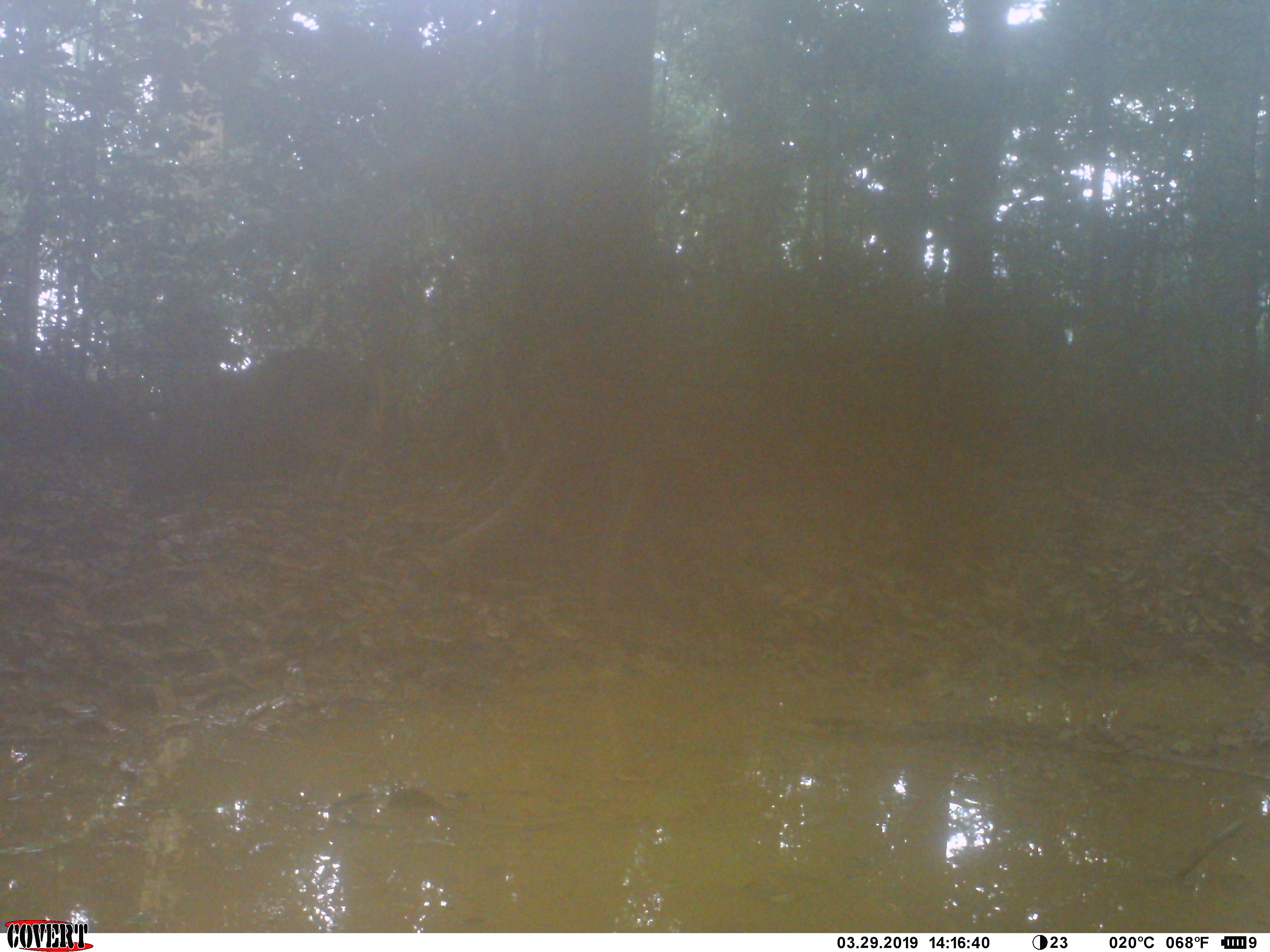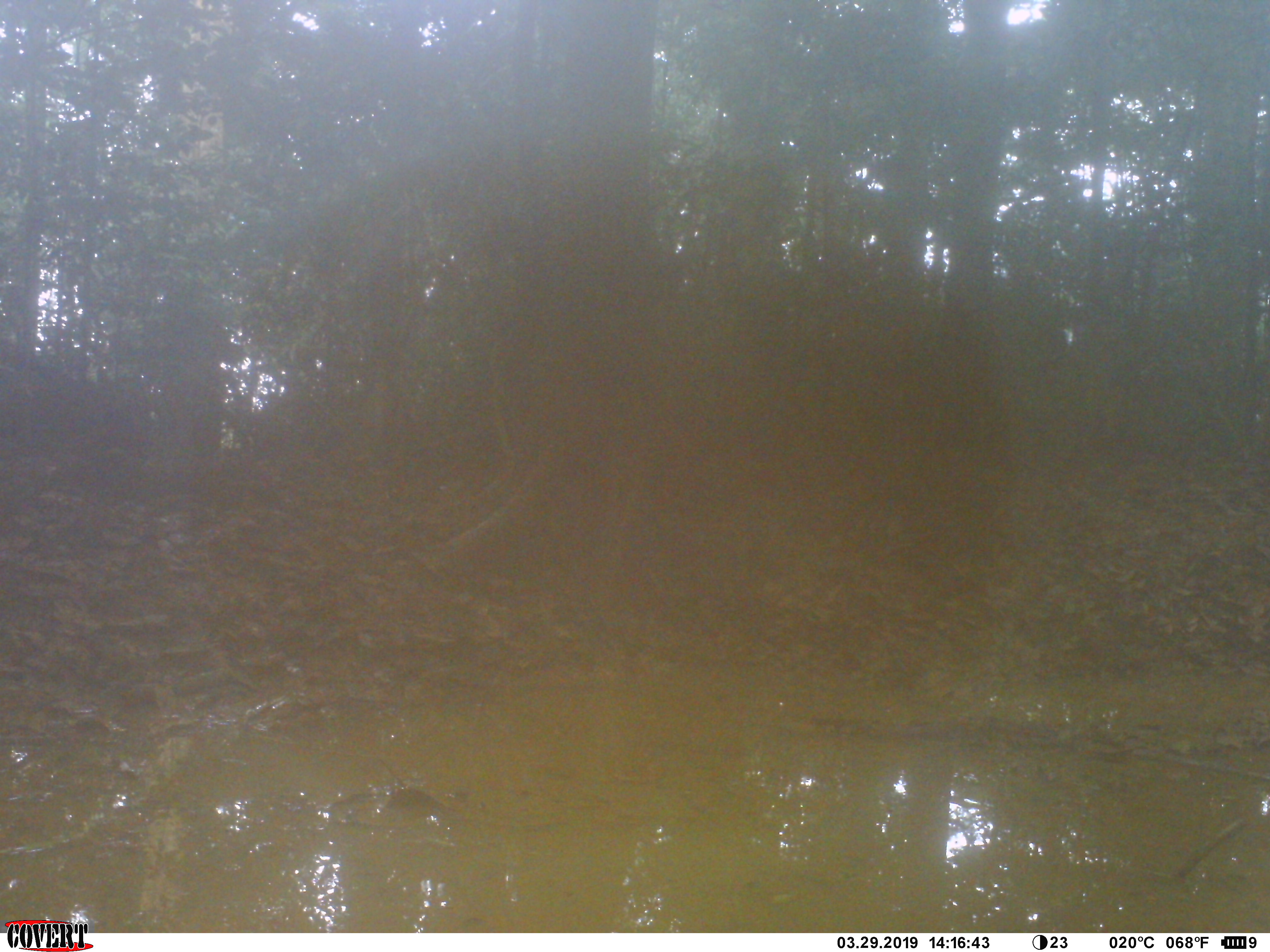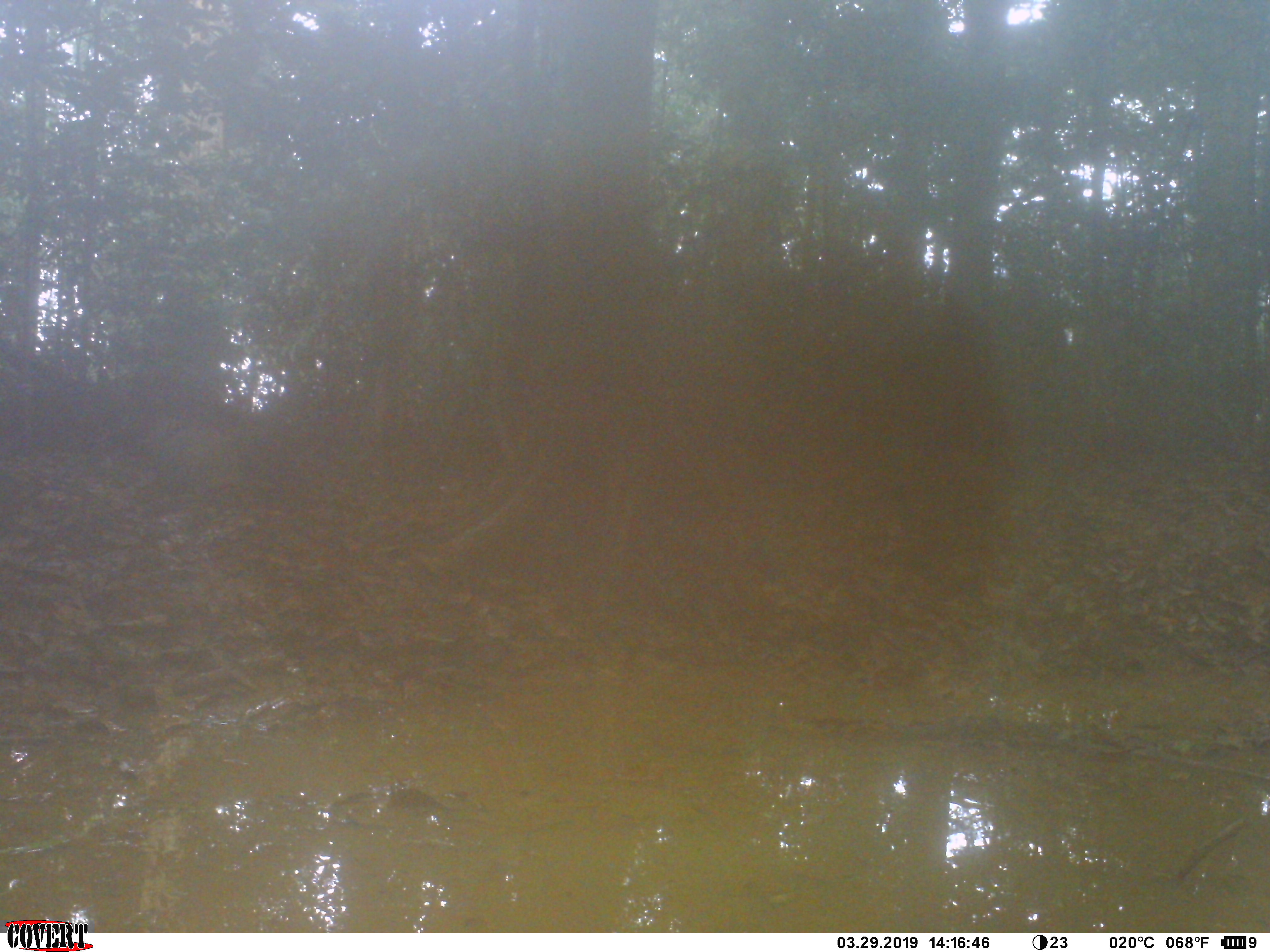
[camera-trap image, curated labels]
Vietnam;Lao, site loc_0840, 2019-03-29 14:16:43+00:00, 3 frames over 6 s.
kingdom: Animalia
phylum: Chordata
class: Mammalia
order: Artiodactyla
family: Suidae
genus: Sus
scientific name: Sus scrofa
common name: eurasian wild pig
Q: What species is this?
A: Eurasian wild pig (Sus scrofa).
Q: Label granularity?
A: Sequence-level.